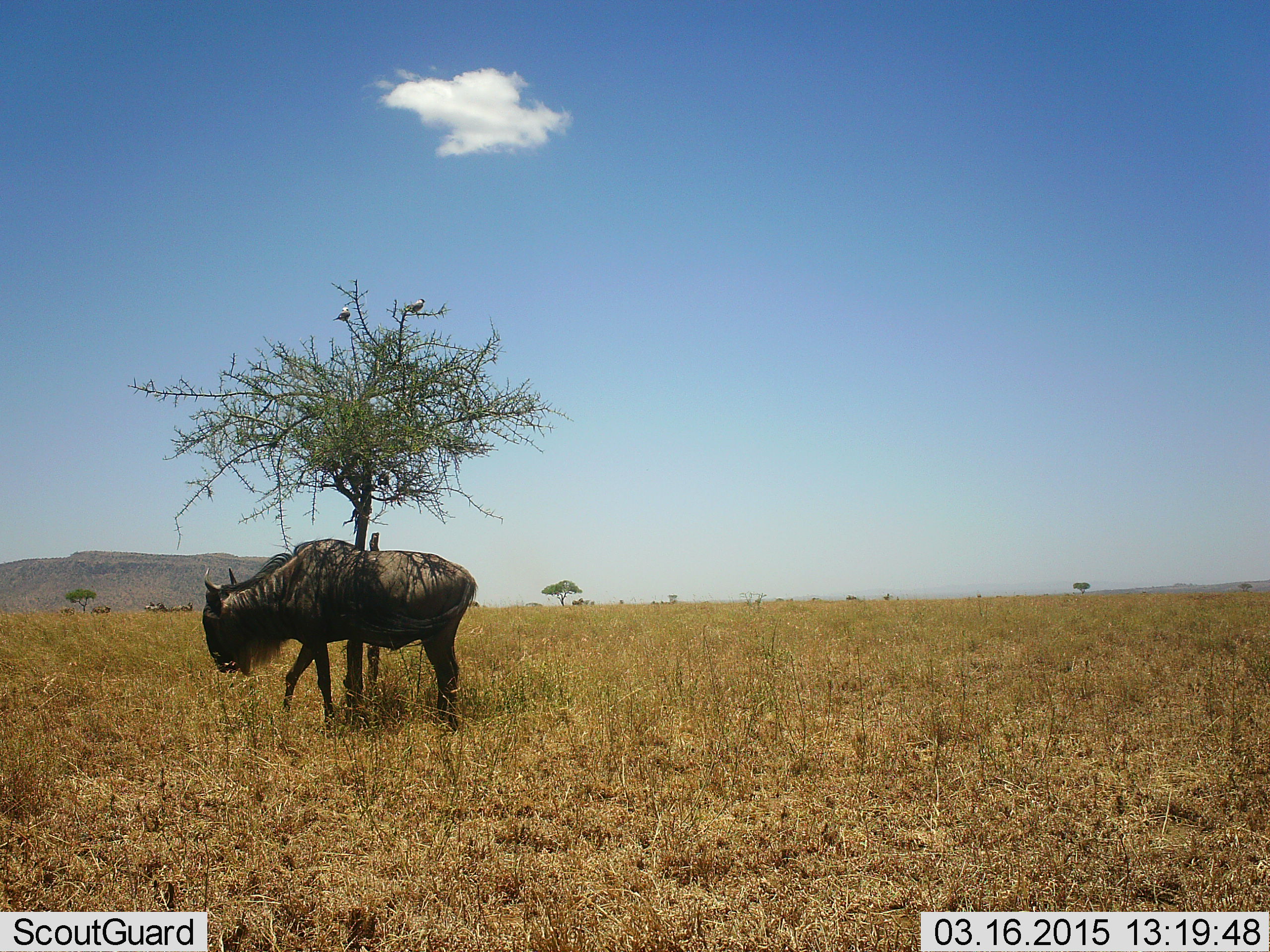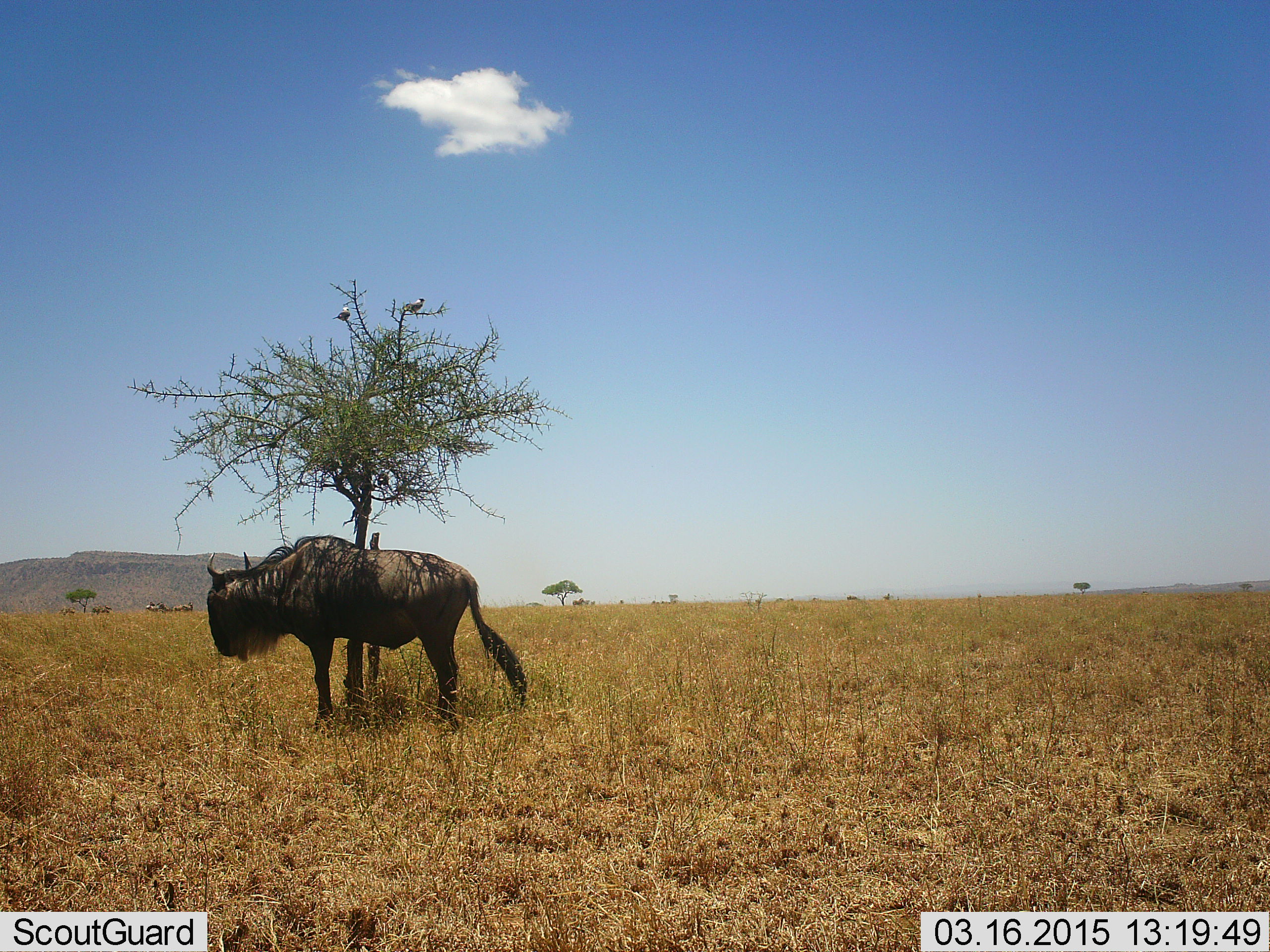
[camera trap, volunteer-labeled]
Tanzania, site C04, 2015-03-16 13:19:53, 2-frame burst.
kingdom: Animalia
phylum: Chordata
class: Mammalia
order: Artiodactyla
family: Bovidae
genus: Connochaetes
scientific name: Connochaetes taurinus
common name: blue wildebeest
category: wildebeest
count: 1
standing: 80%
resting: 0%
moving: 20%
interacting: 0%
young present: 0%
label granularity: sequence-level